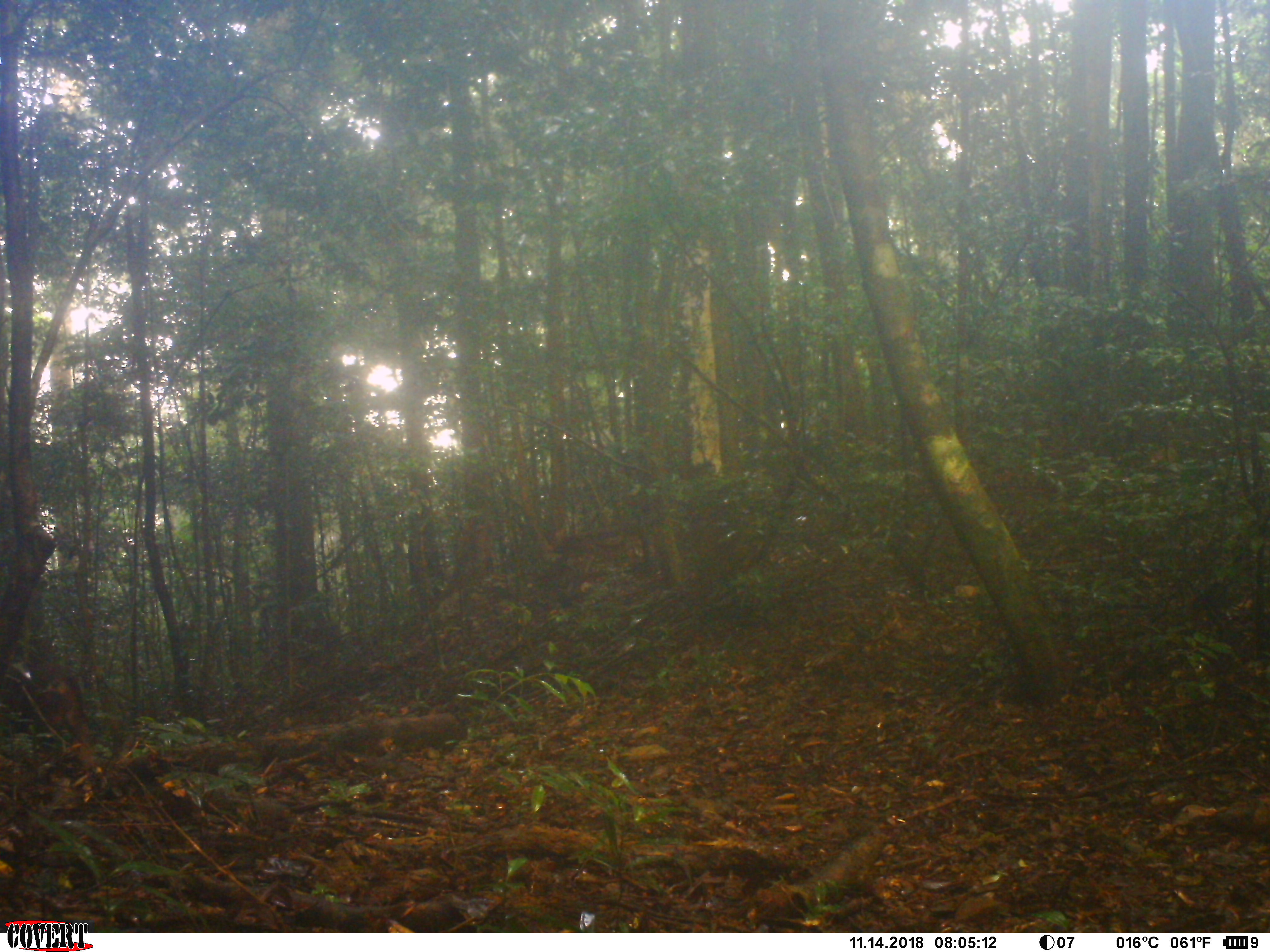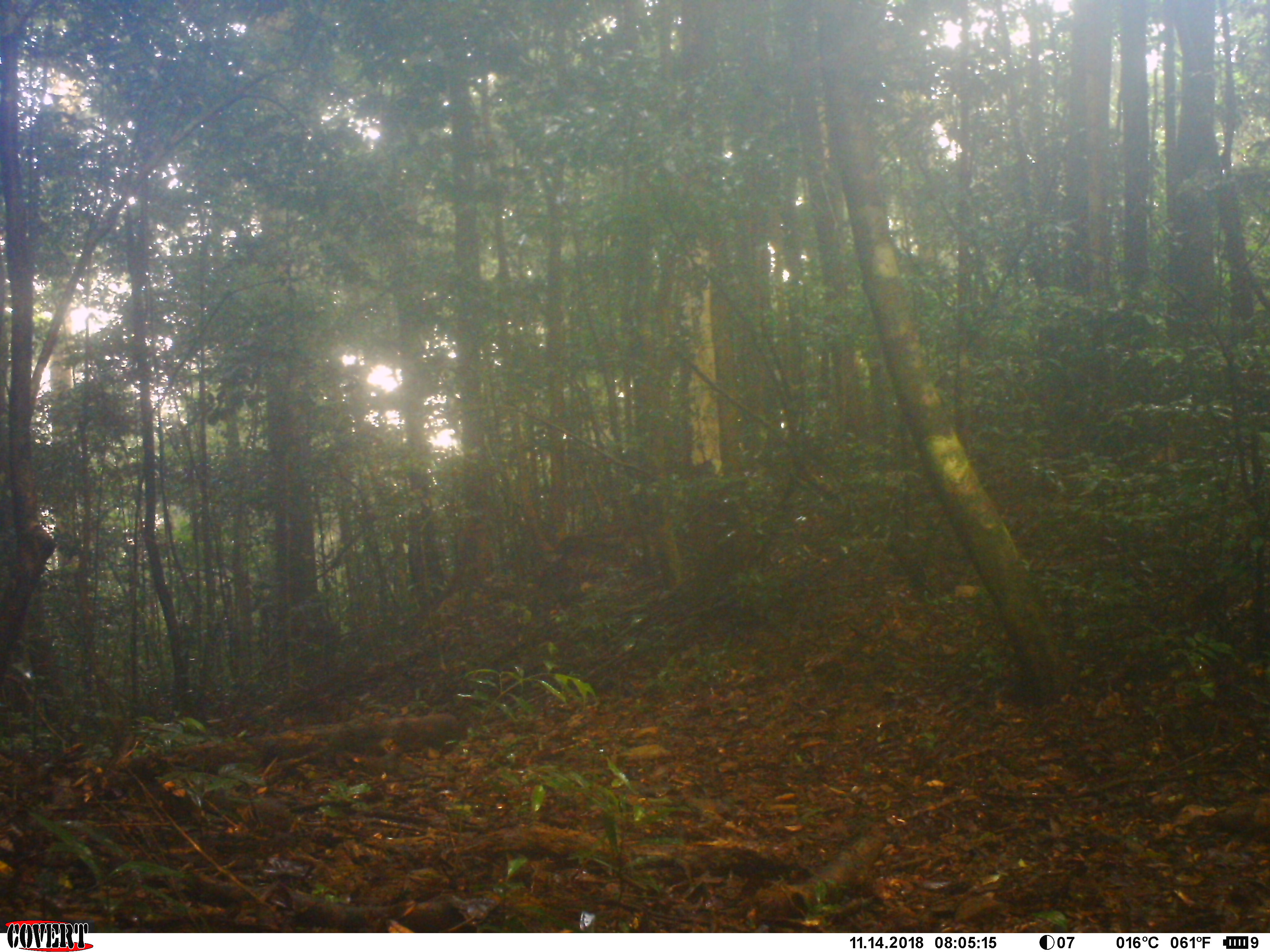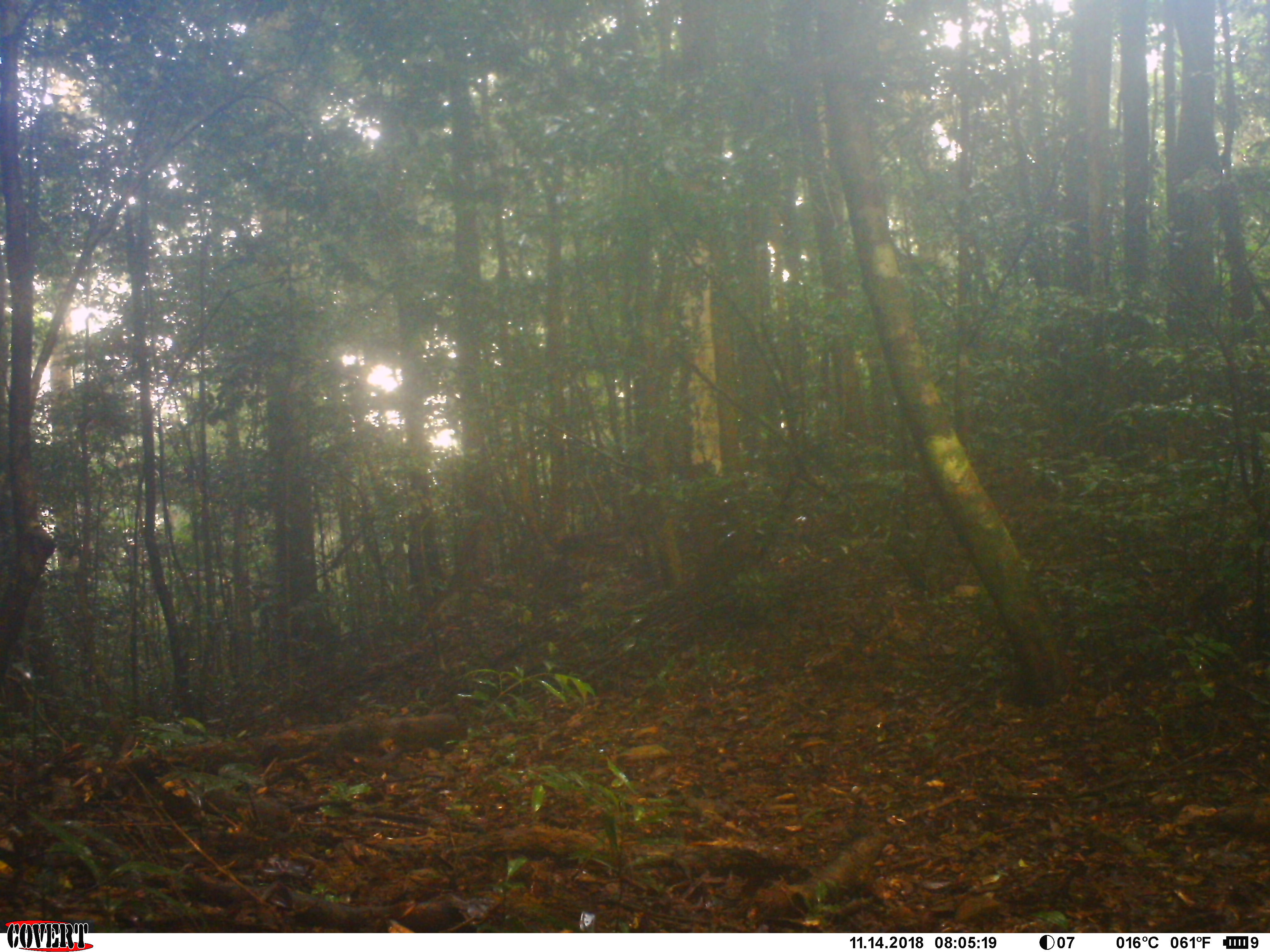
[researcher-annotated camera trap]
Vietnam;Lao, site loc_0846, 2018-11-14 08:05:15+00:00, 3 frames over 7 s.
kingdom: Animalia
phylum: Chordata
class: Mammalia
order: Primates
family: Cercopithecidae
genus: Macaca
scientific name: Macaca arctoides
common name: stump-tailed macaque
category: stump tailed macaque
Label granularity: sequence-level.